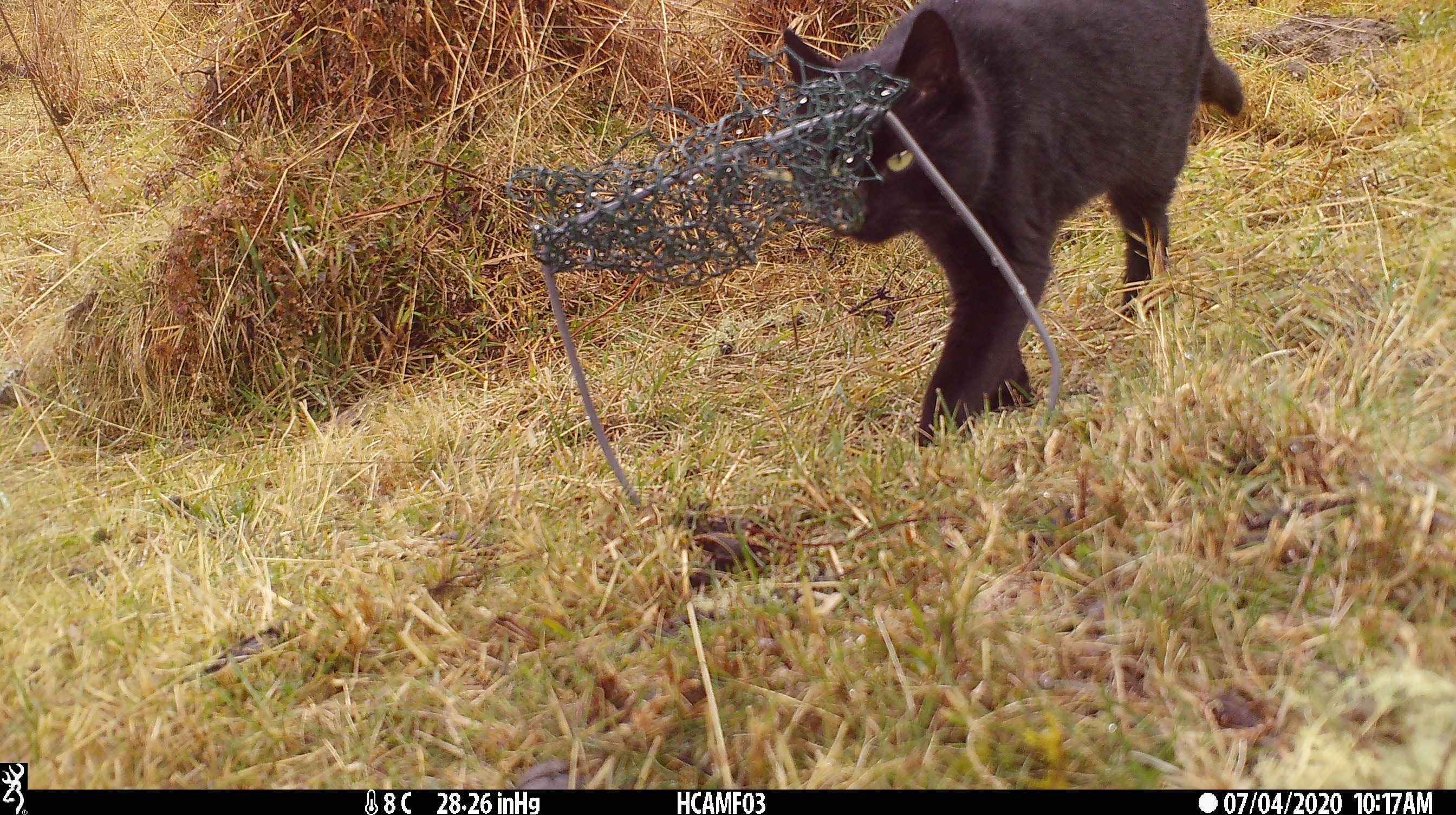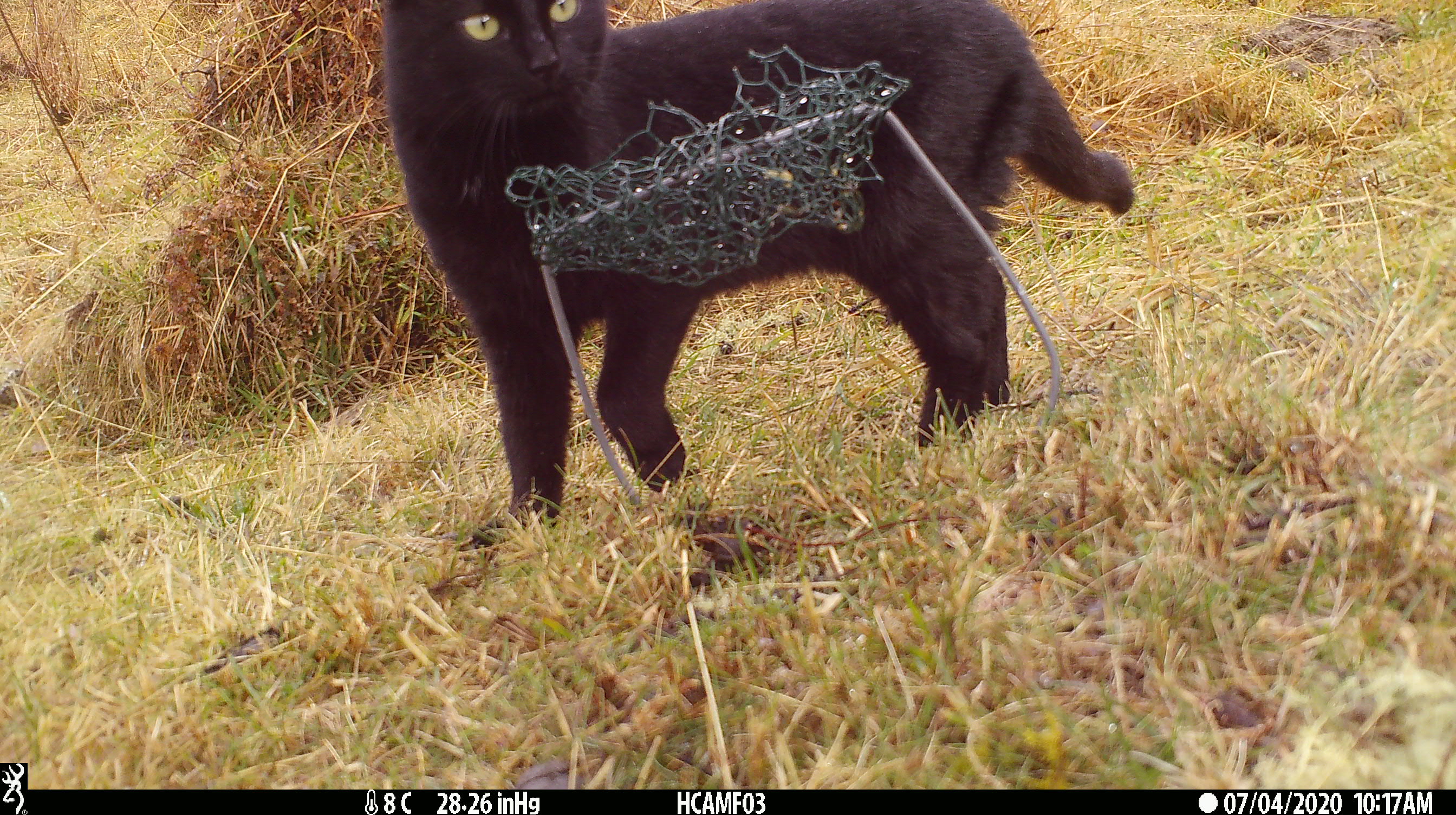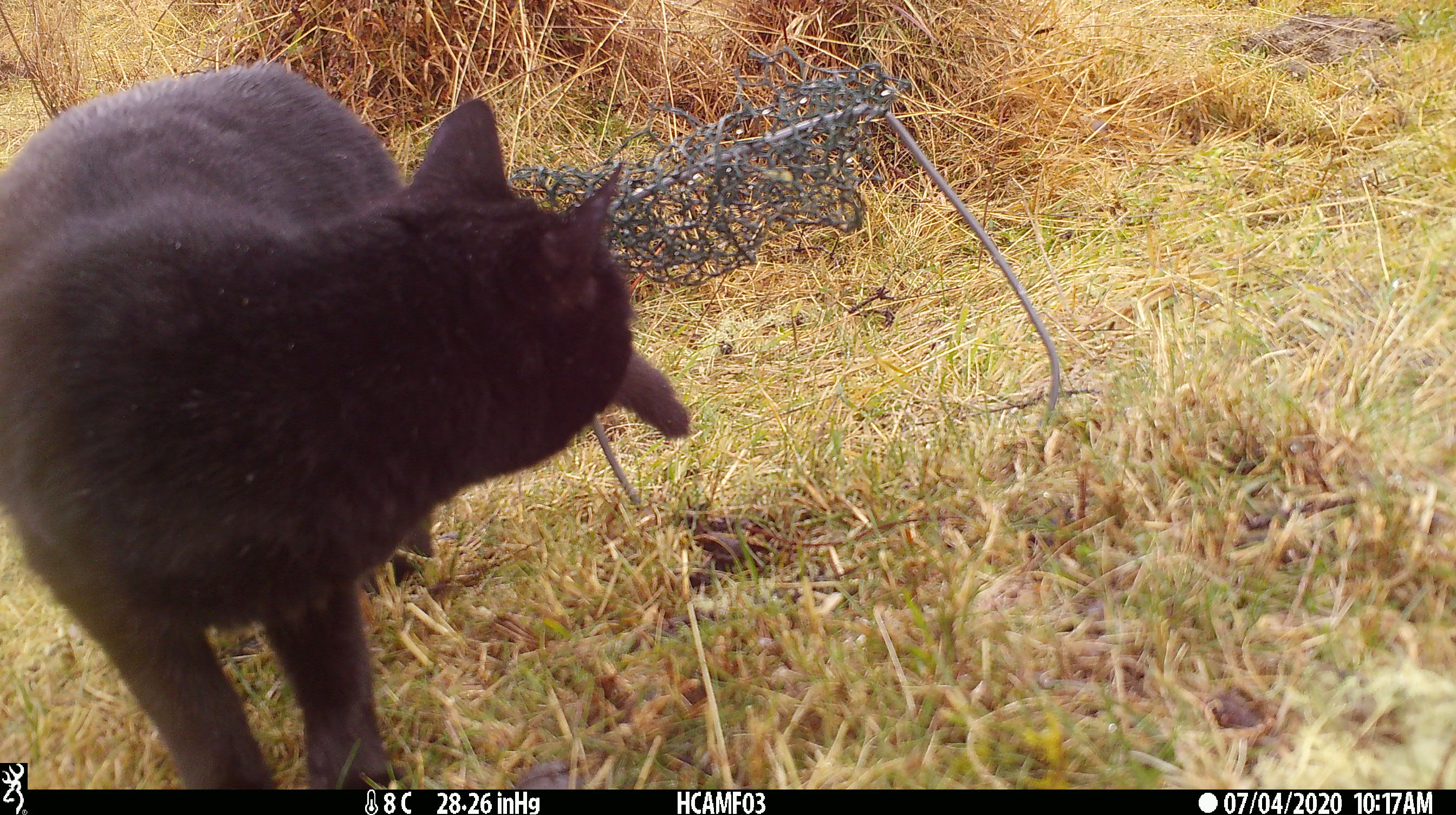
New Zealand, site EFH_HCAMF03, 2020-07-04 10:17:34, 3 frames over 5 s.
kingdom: Animalia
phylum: Chordata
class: Mammalia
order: Carnivora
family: Felidae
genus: Felis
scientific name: Felis catus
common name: domestic cat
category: cat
Cat (domestic cat) (Felis catus).